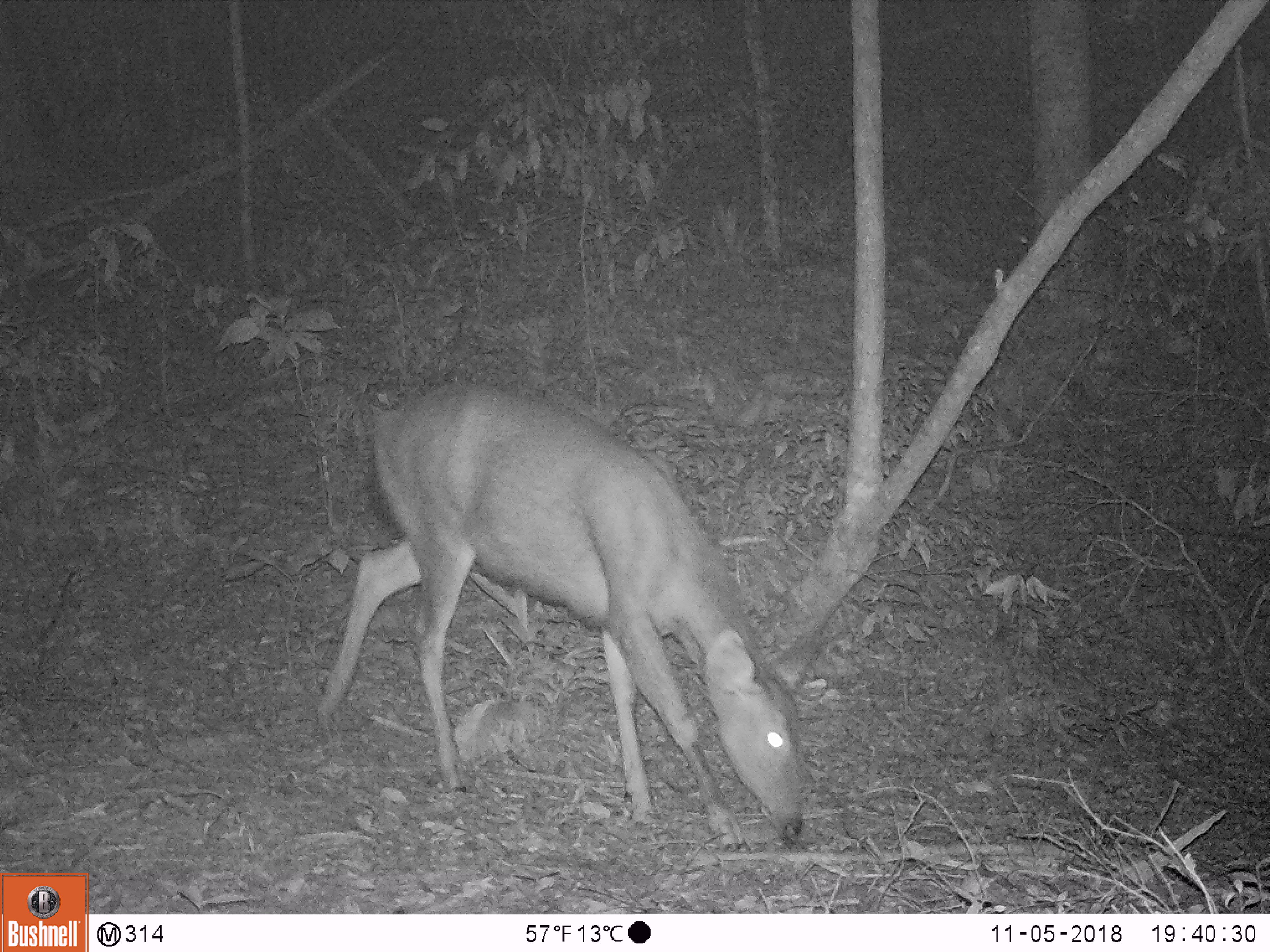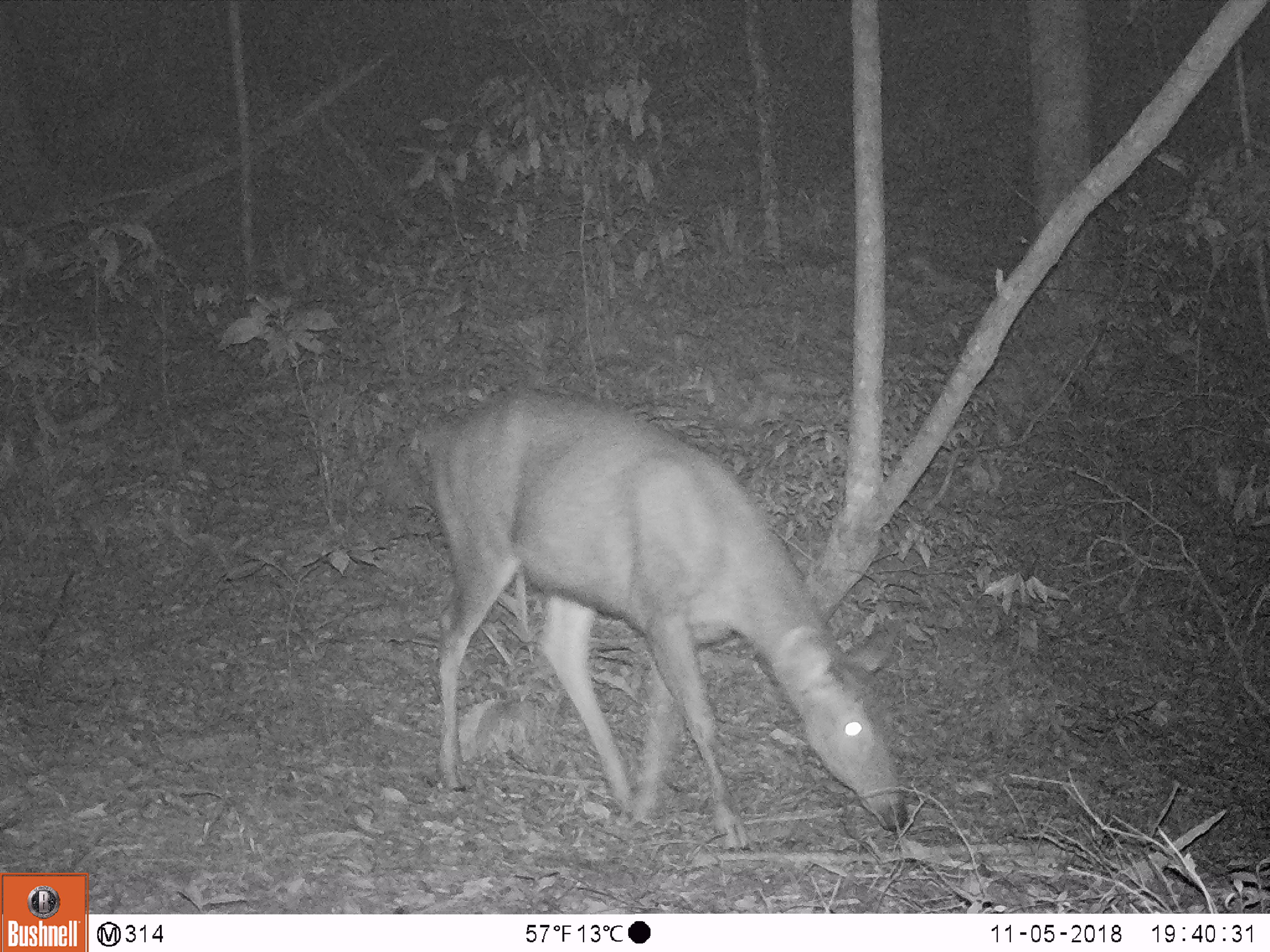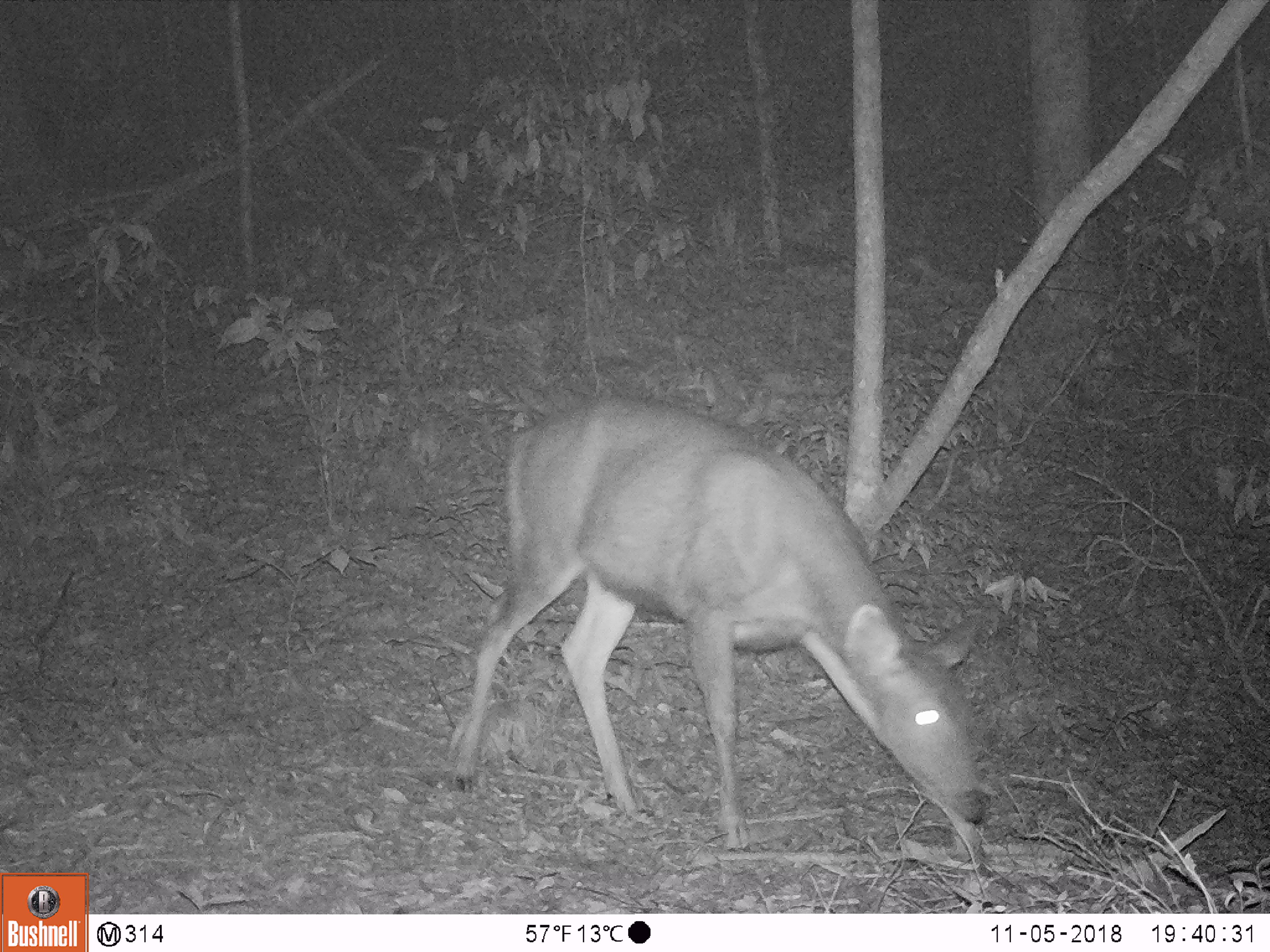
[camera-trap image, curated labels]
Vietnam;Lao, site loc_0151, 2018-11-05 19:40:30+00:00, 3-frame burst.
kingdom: Animalia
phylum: Chordata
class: Mammalia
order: Artiodactyla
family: Cervidae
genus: Rusa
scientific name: Rusa unicolor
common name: sambar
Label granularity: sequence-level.